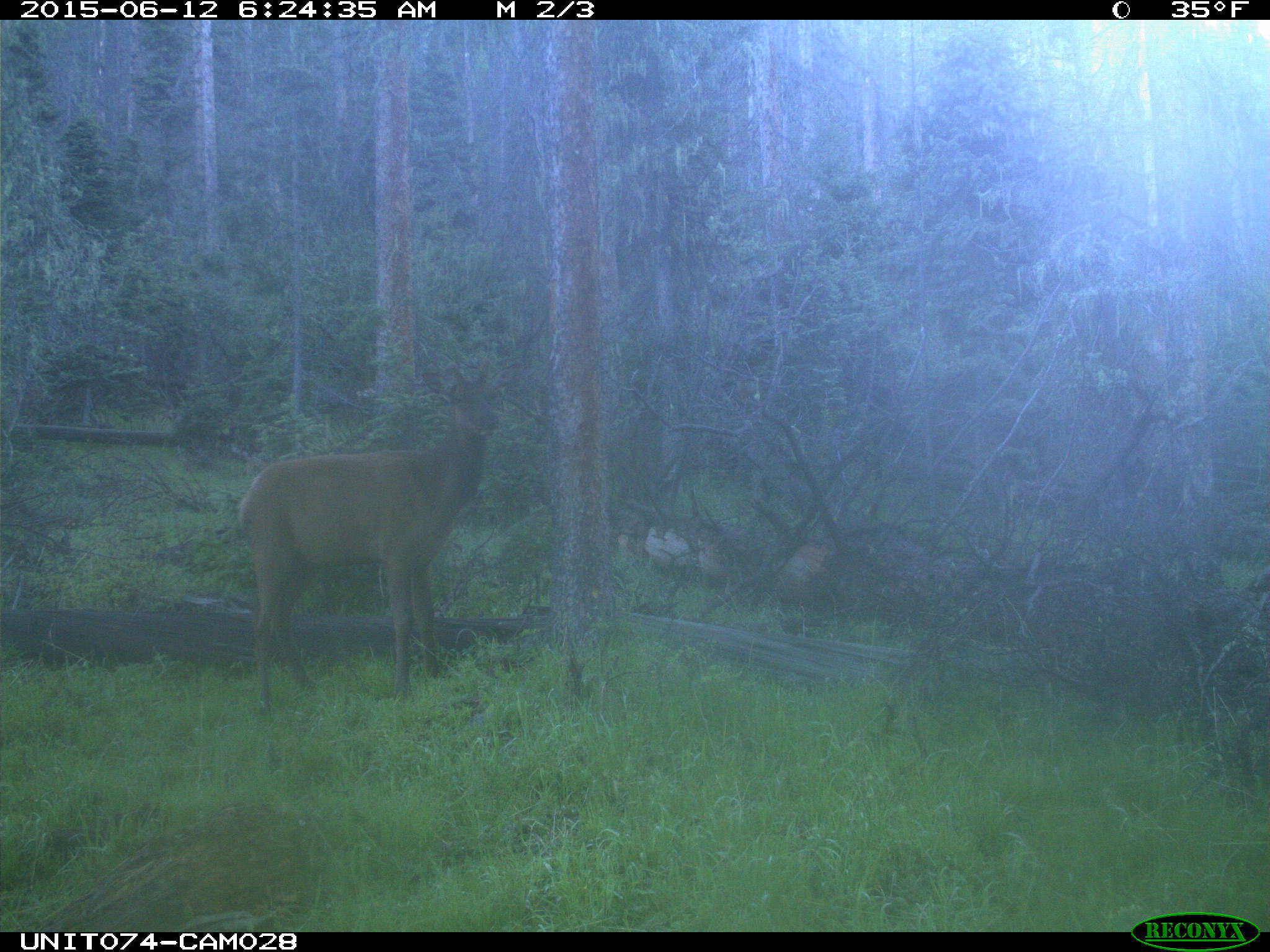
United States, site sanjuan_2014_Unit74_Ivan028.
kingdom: Animalia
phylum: Chordata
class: Mammalia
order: Artiodactyla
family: Cervidae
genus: Cervus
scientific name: Cervus elaphus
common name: red deer